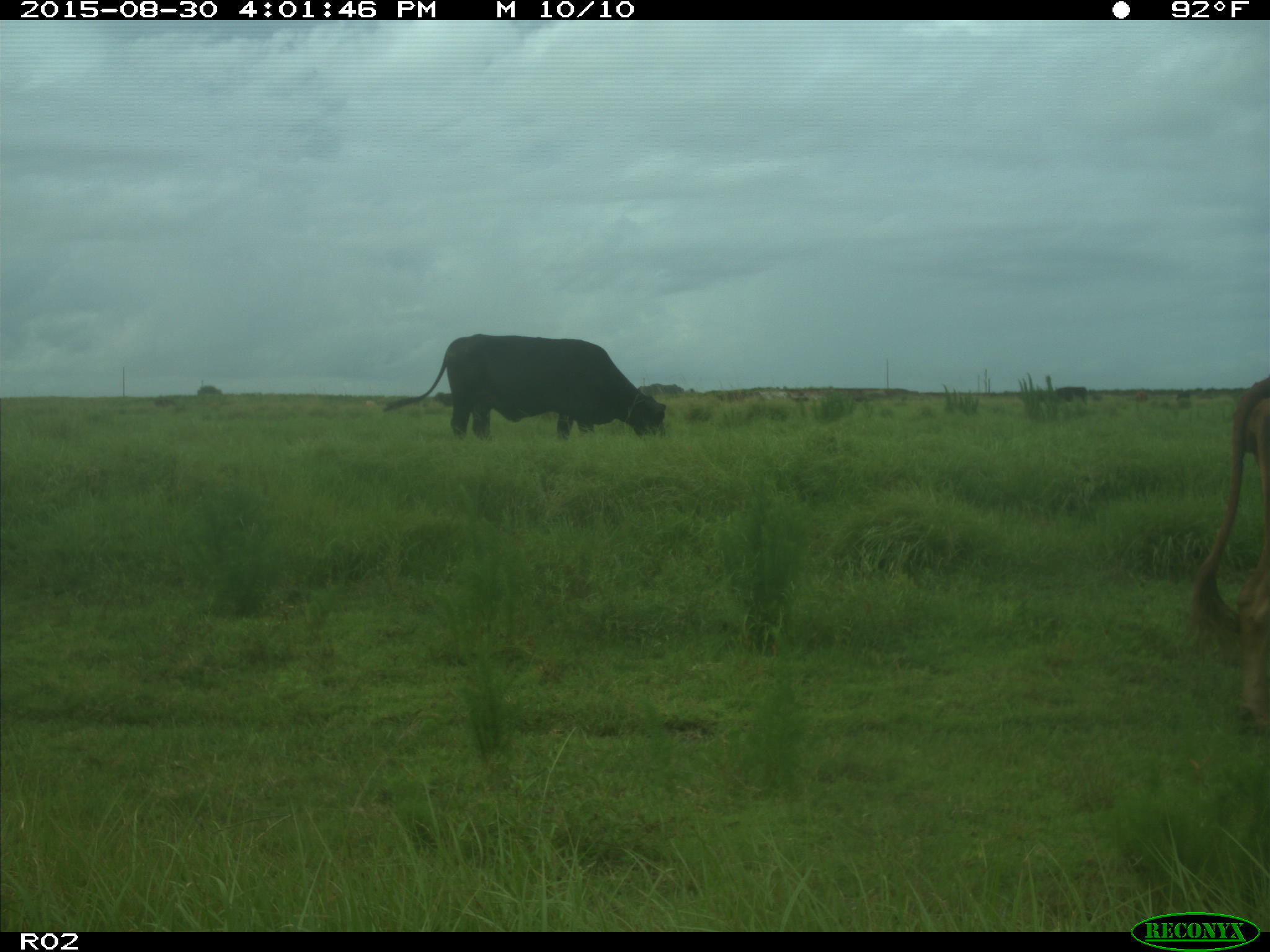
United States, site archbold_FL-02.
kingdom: Animalia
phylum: Chordata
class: Mammalia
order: Artiodactyla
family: Bovidae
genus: Bos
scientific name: Bos taurus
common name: domestic cow